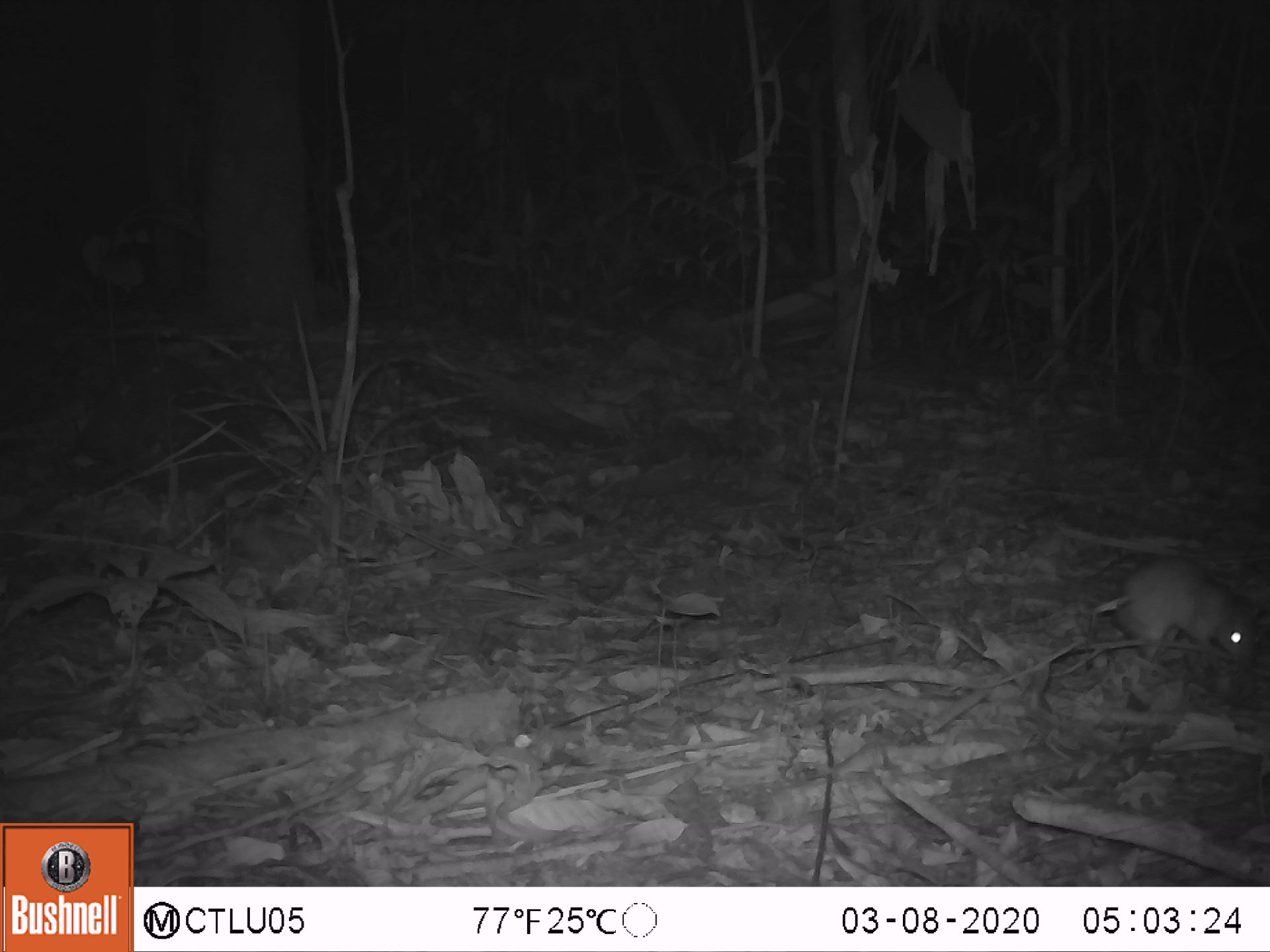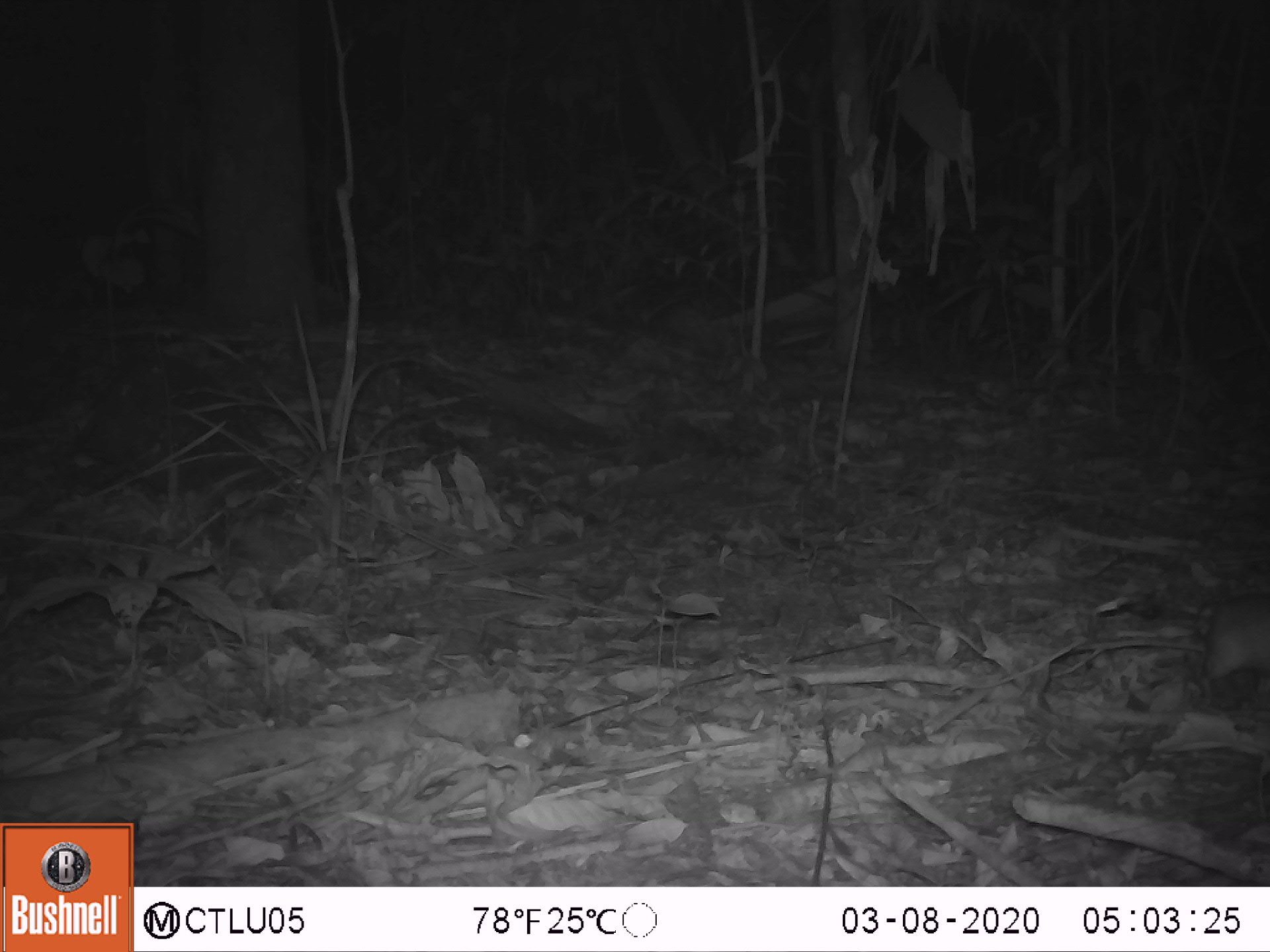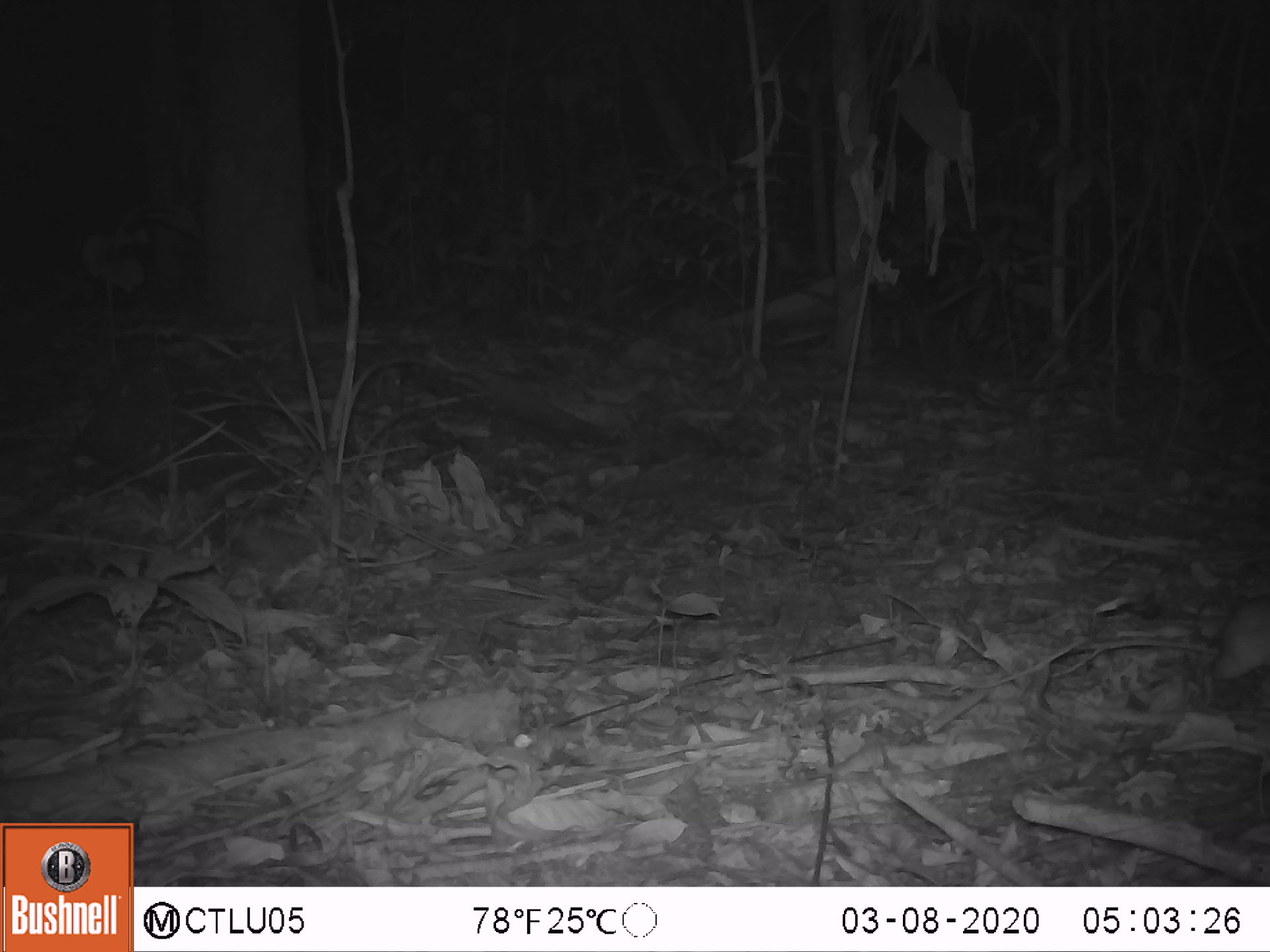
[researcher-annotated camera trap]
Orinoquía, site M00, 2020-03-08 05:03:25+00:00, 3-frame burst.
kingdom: Animalia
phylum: Chordata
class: Mammalia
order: Rodentia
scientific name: Rodentia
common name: rodent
Rodent (Rodentia).